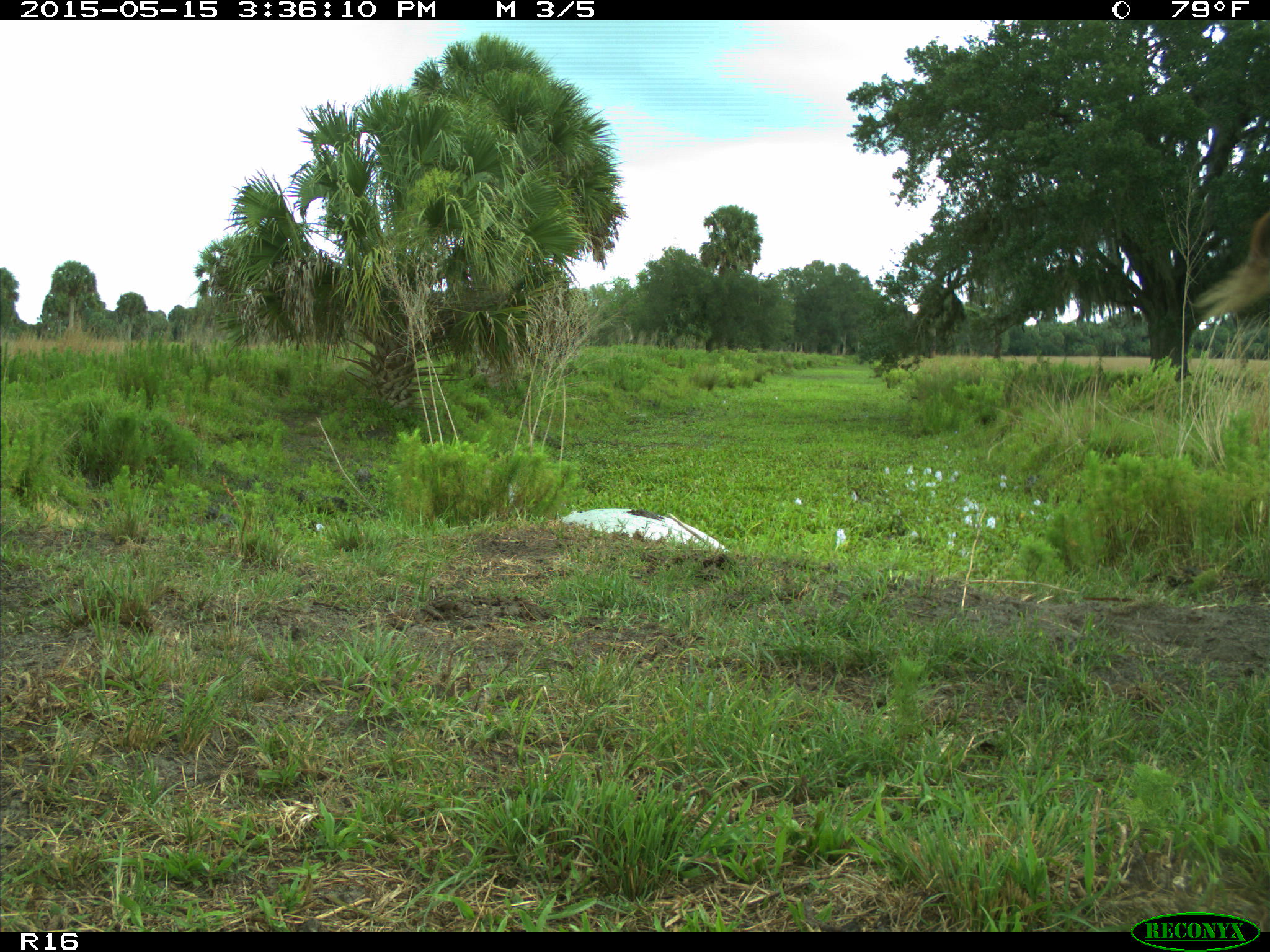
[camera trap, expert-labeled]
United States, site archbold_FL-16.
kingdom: Animalia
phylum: Chordata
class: Mammalia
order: Artiodactyla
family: Bovidae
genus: Bos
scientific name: Bos taurus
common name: domestic cow